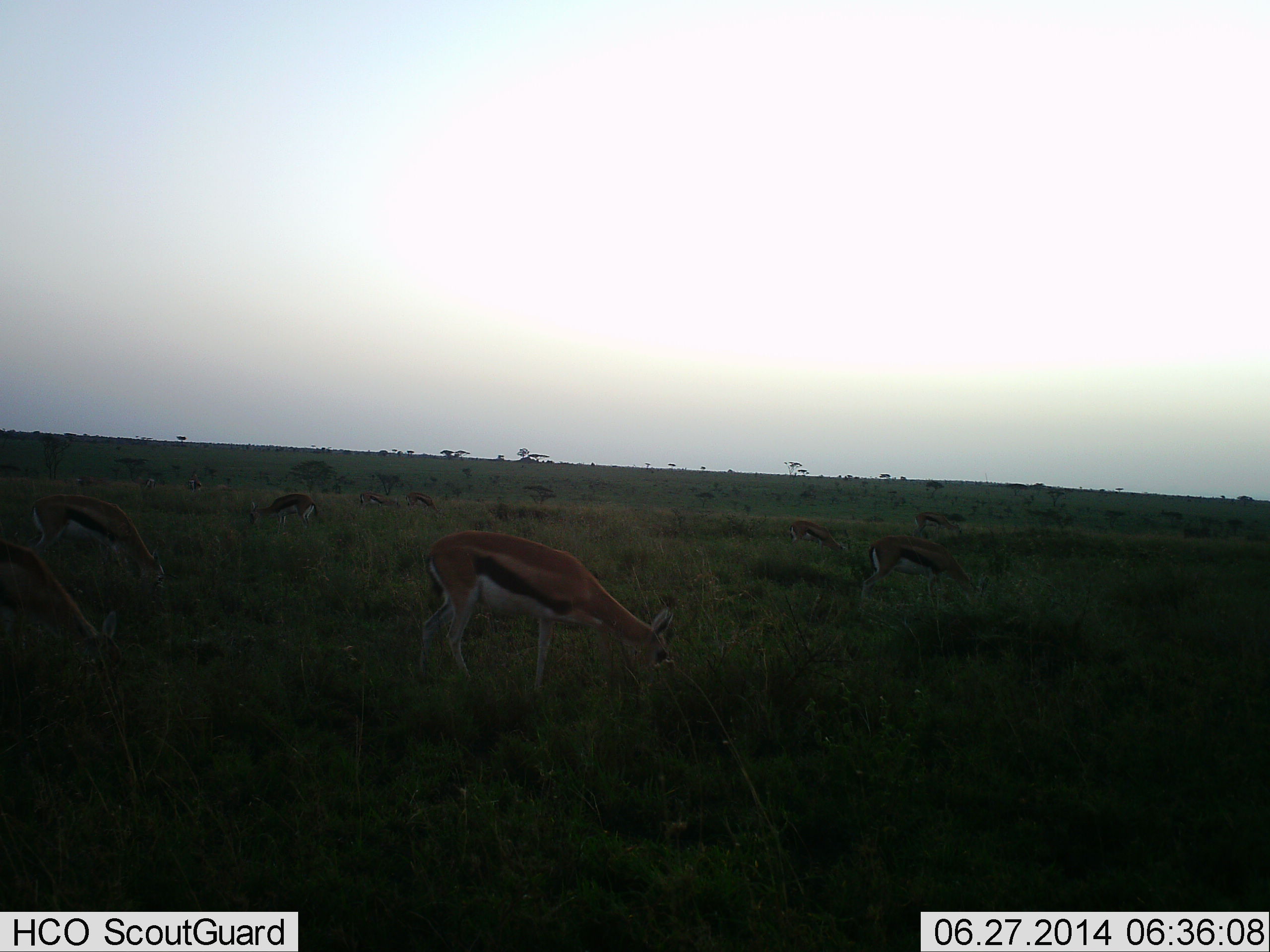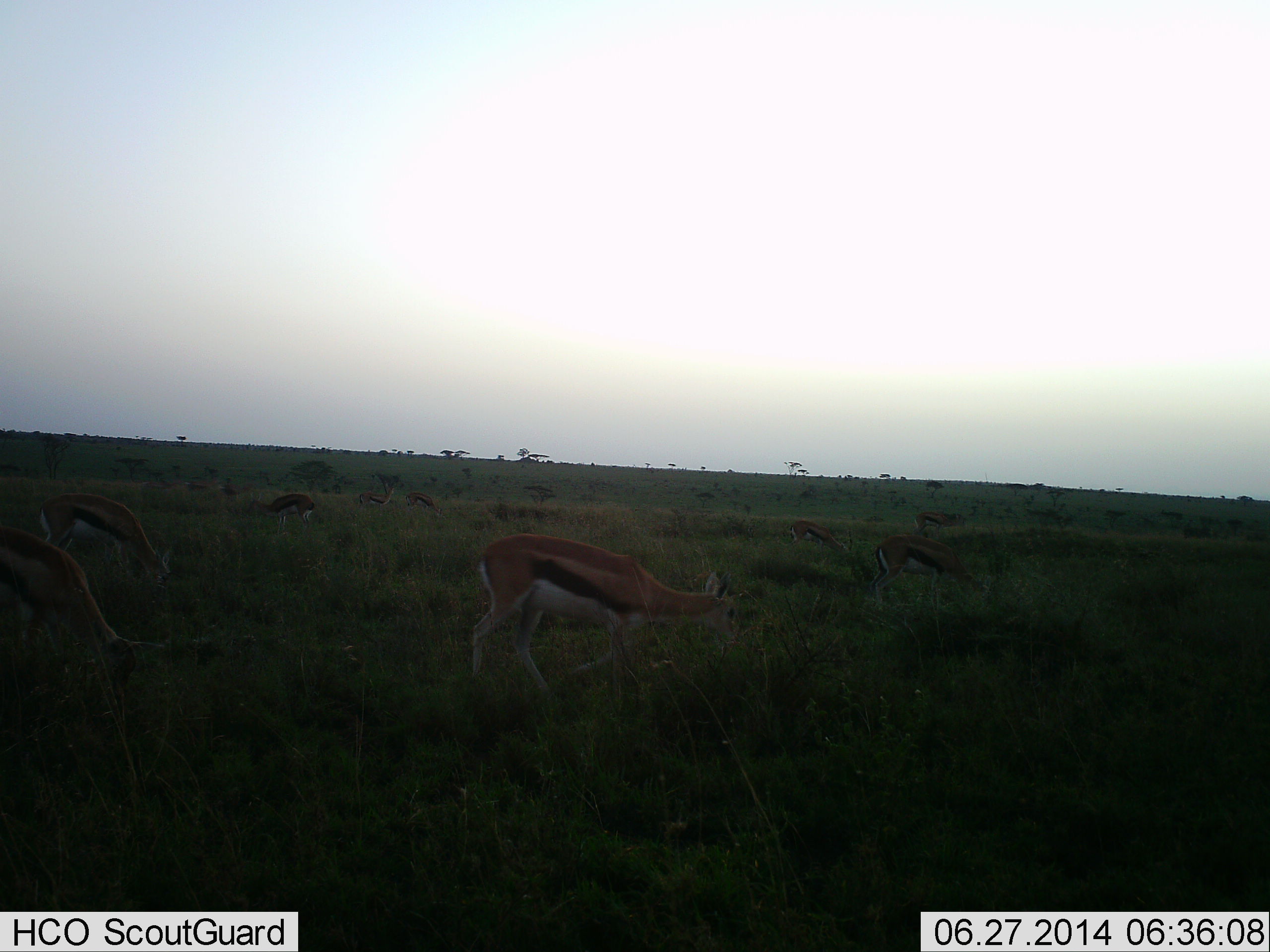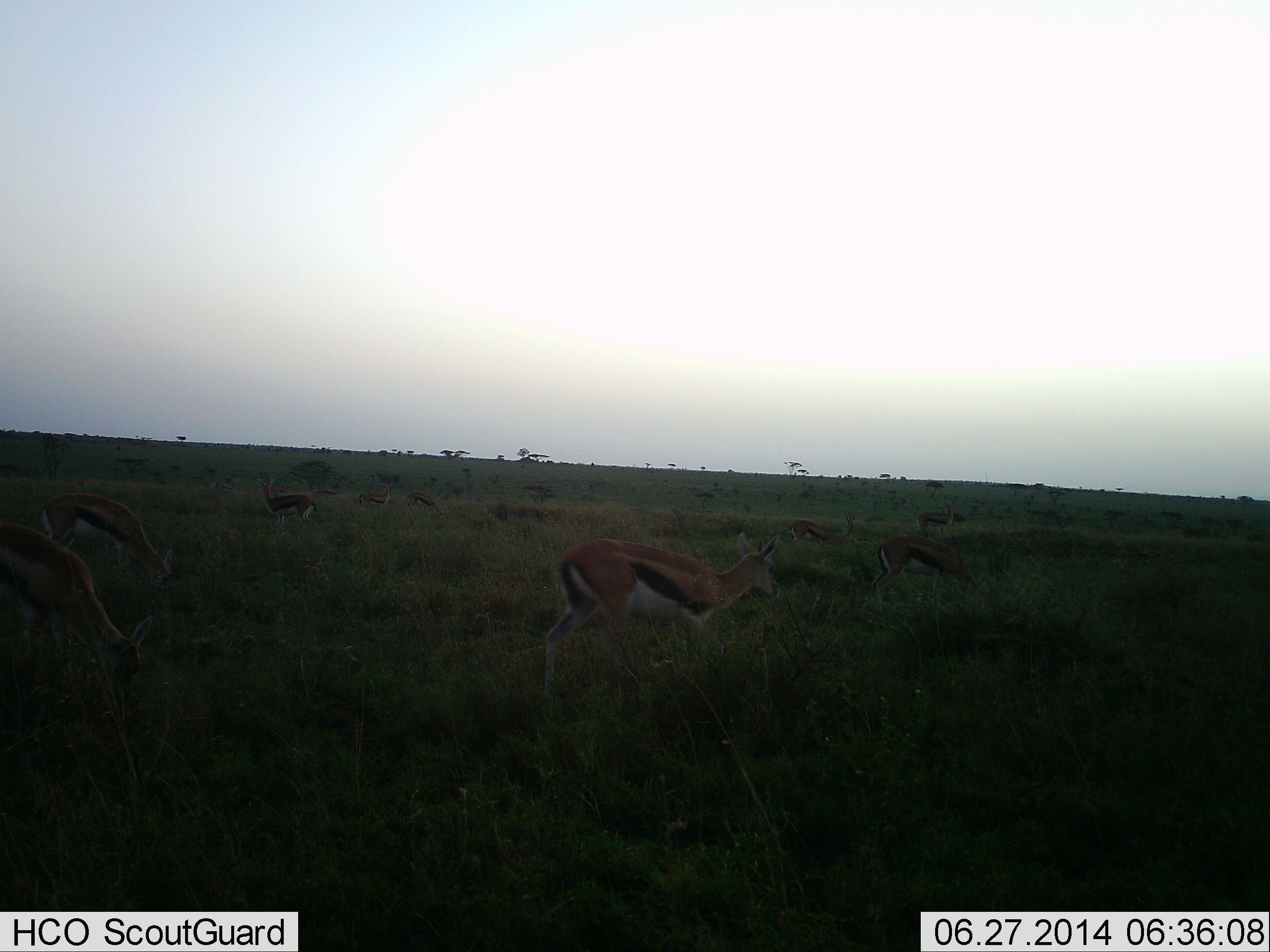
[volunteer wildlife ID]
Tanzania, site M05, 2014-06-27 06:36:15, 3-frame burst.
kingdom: Animalia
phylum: Chordata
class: Mammalia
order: Artiodactyla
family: Bovidae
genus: Eudorcas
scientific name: Eudorcas thomsonii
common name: thomson's gazelle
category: gazellethomsons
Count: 8.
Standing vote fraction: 20%.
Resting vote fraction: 0%.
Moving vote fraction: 30%.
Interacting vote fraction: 0%.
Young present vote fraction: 0%.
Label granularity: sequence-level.